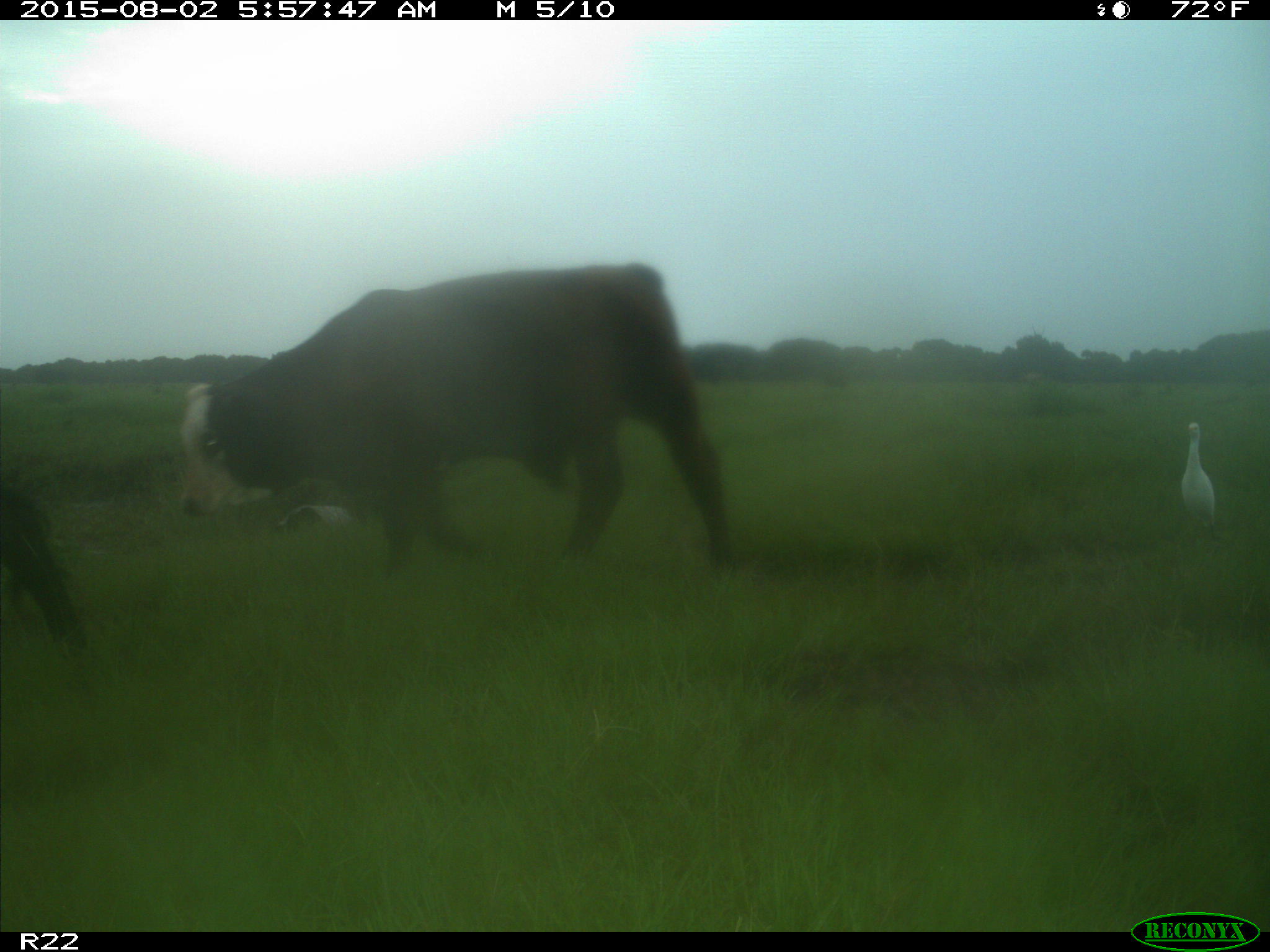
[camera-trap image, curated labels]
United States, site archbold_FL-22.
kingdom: Animalia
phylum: Chordata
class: Mammalia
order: Artiodactyla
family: Bovidae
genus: Bos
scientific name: Bos taurus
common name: domestic cow